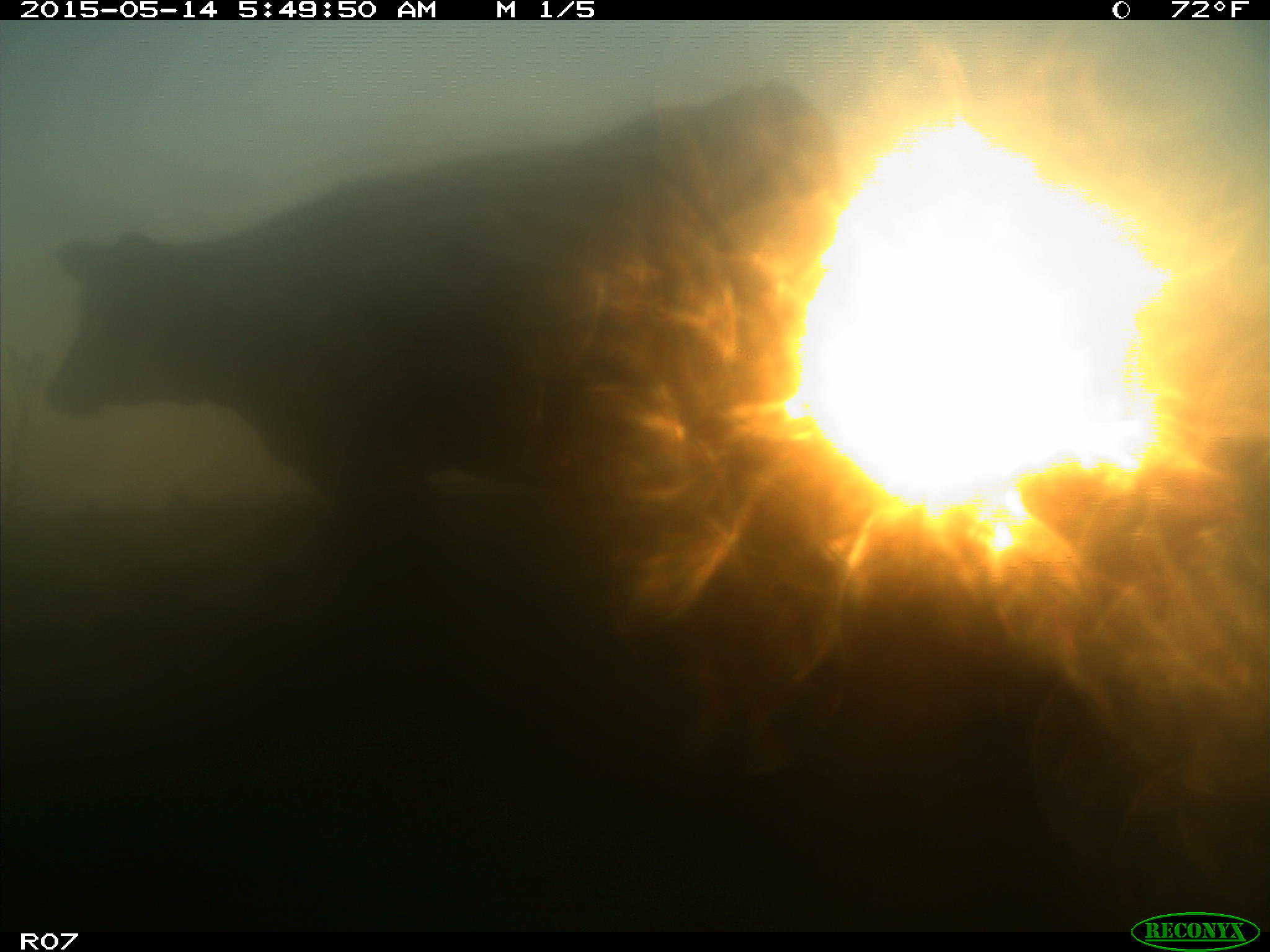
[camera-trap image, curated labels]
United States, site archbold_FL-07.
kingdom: Animalia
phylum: Chordata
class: Mammalia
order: Artiodactyla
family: Bovidae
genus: Bos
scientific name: Bos taurus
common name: domestic cow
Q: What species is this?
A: Bos taurus (domestic cow).